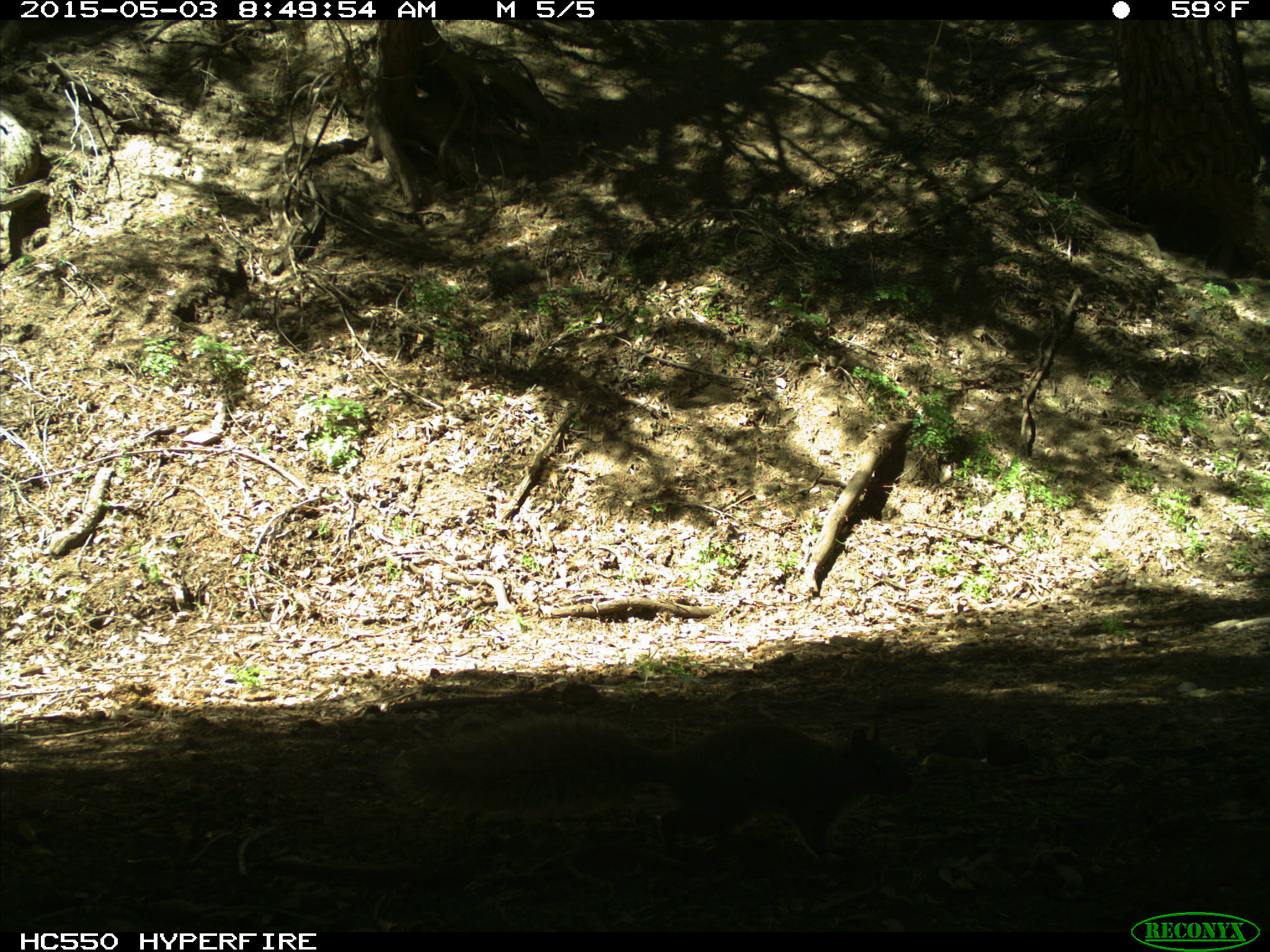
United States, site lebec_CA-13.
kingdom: Animalia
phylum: Chordata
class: Mammalia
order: Rodentia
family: Sciuridae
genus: Sciurus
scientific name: Sciurus carolinensis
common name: eastern gray squirrel